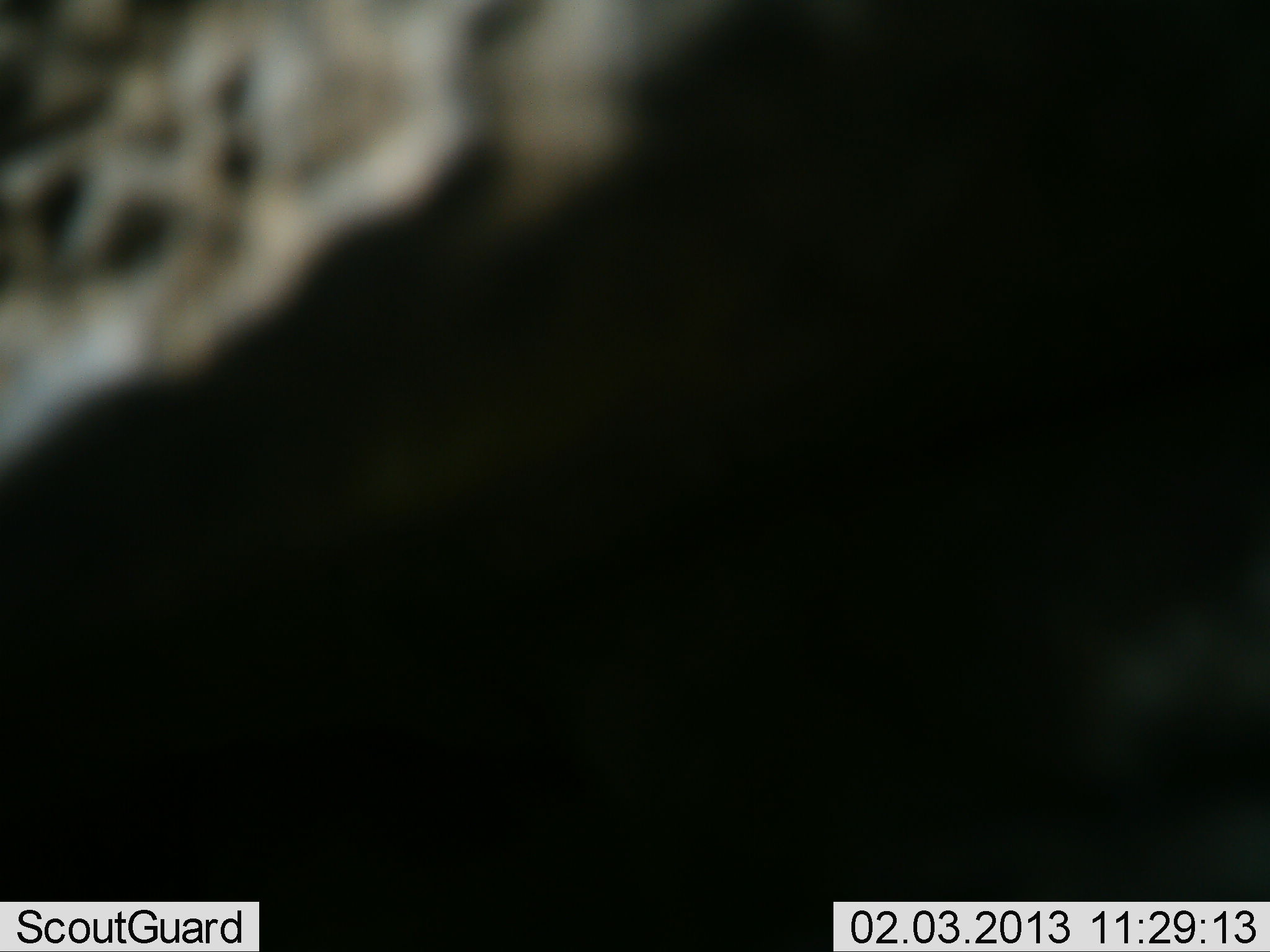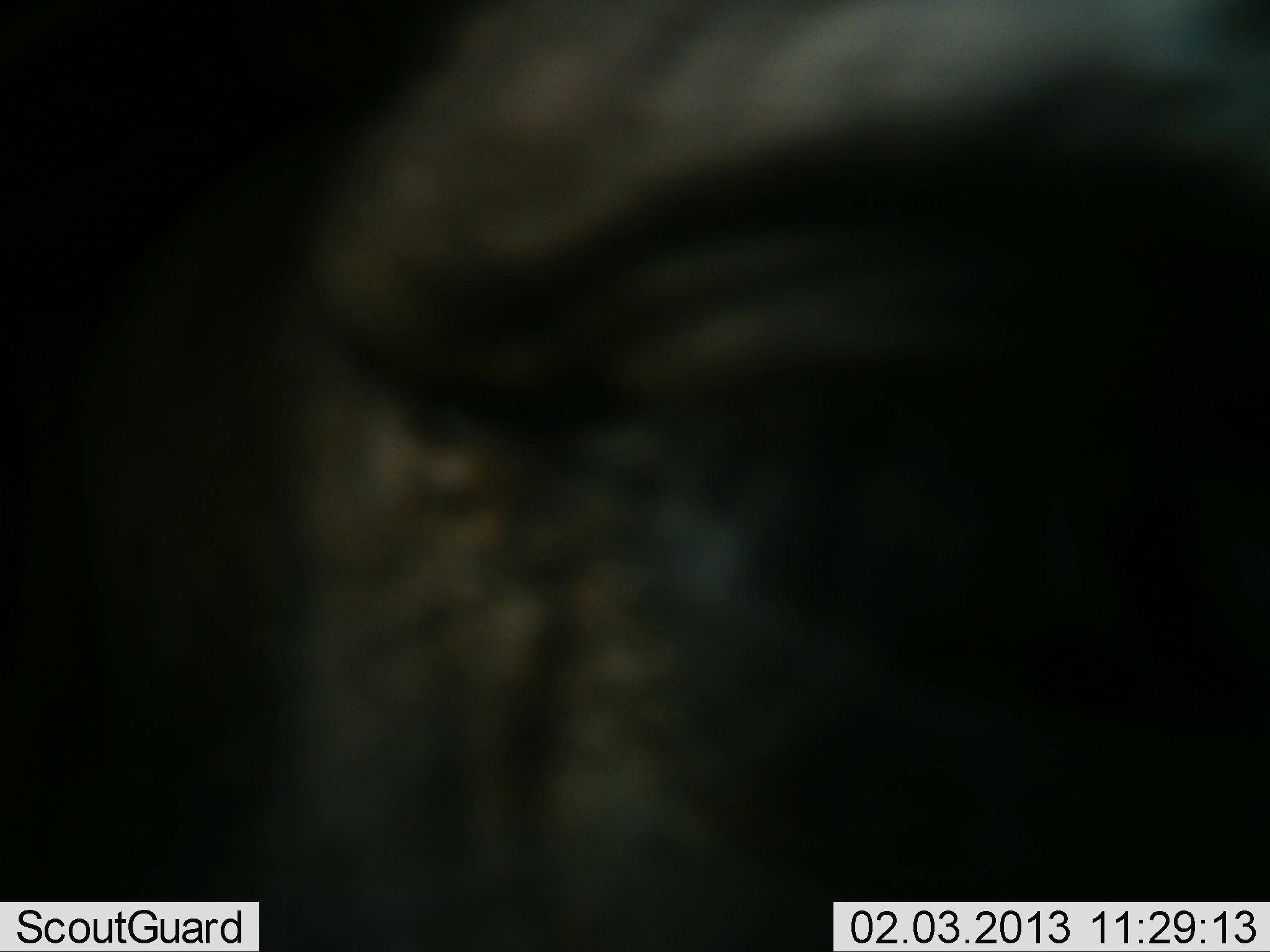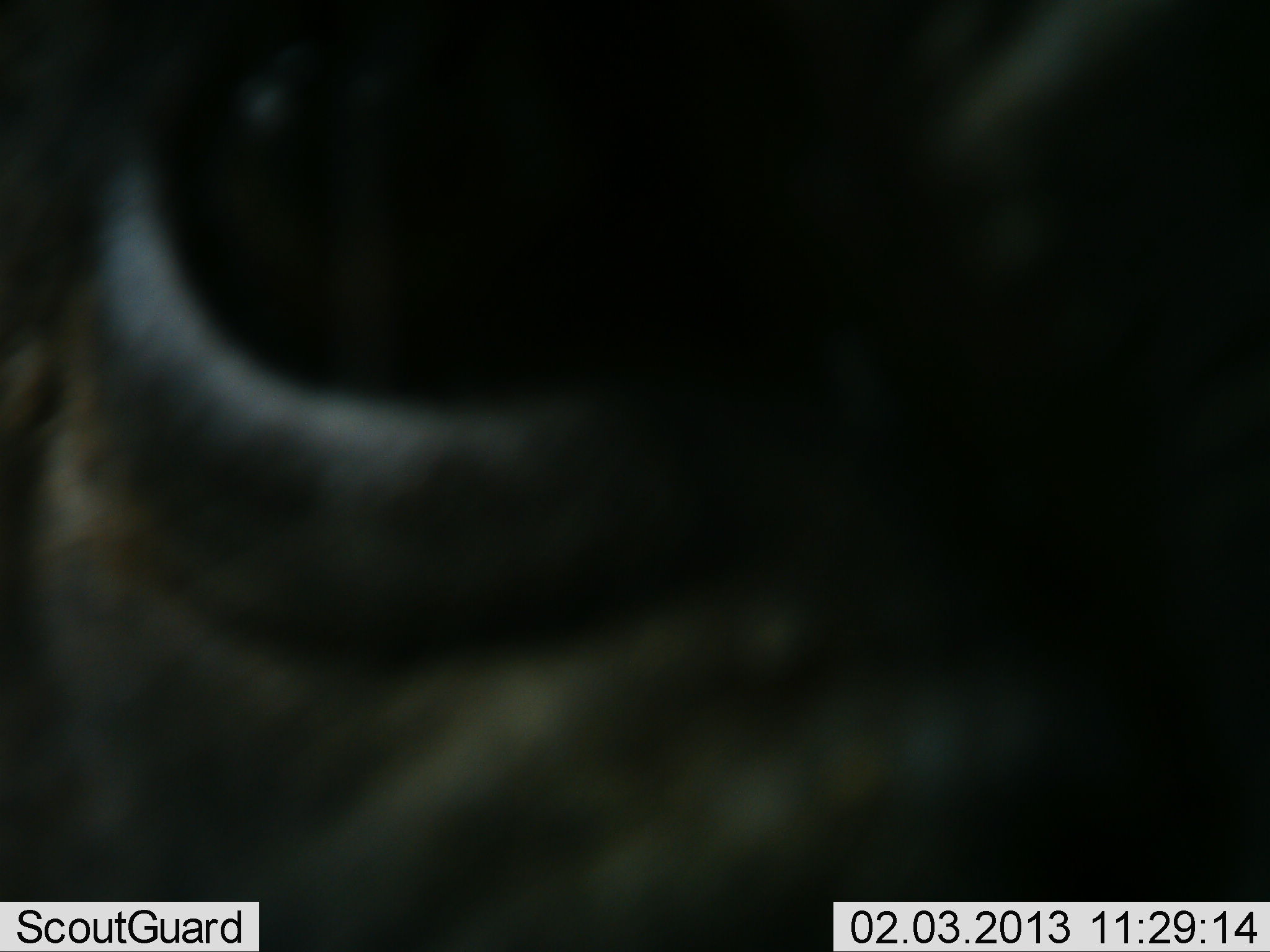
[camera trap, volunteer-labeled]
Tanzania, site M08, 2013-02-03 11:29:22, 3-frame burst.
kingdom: Animalia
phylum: Chordata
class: Mammalia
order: Artiodactyla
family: Bovidae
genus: Syncerus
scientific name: Syncerus caffer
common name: cape buffalo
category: buffalo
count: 1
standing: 100%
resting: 0%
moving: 0%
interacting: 0%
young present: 0%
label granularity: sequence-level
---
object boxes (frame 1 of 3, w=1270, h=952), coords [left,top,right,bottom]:
animal: [0,0,1270,950]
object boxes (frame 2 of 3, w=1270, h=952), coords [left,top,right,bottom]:
animal: [0,2,1268,950]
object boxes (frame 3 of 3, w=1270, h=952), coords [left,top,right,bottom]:
animal: [1,1,1270,951]